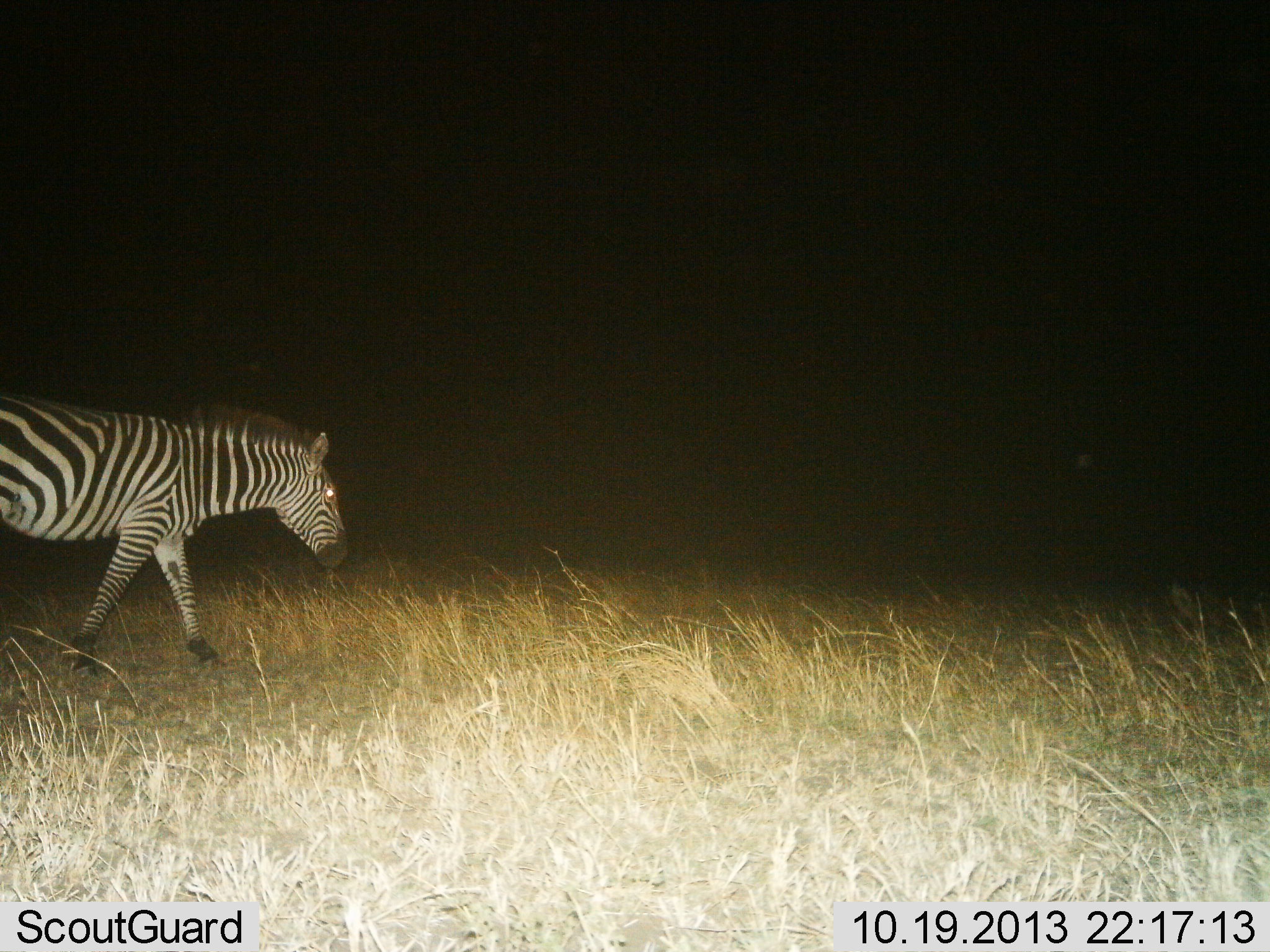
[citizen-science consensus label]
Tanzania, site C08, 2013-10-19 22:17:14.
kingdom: Animalia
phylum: Chordata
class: Mammalia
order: Perissodactyla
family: Equidae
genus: Equus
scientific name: Equus quagga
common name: plains zebra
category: zebra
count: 1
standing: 7%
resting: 0%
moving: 93%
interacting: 0%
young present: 0%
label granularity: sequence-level